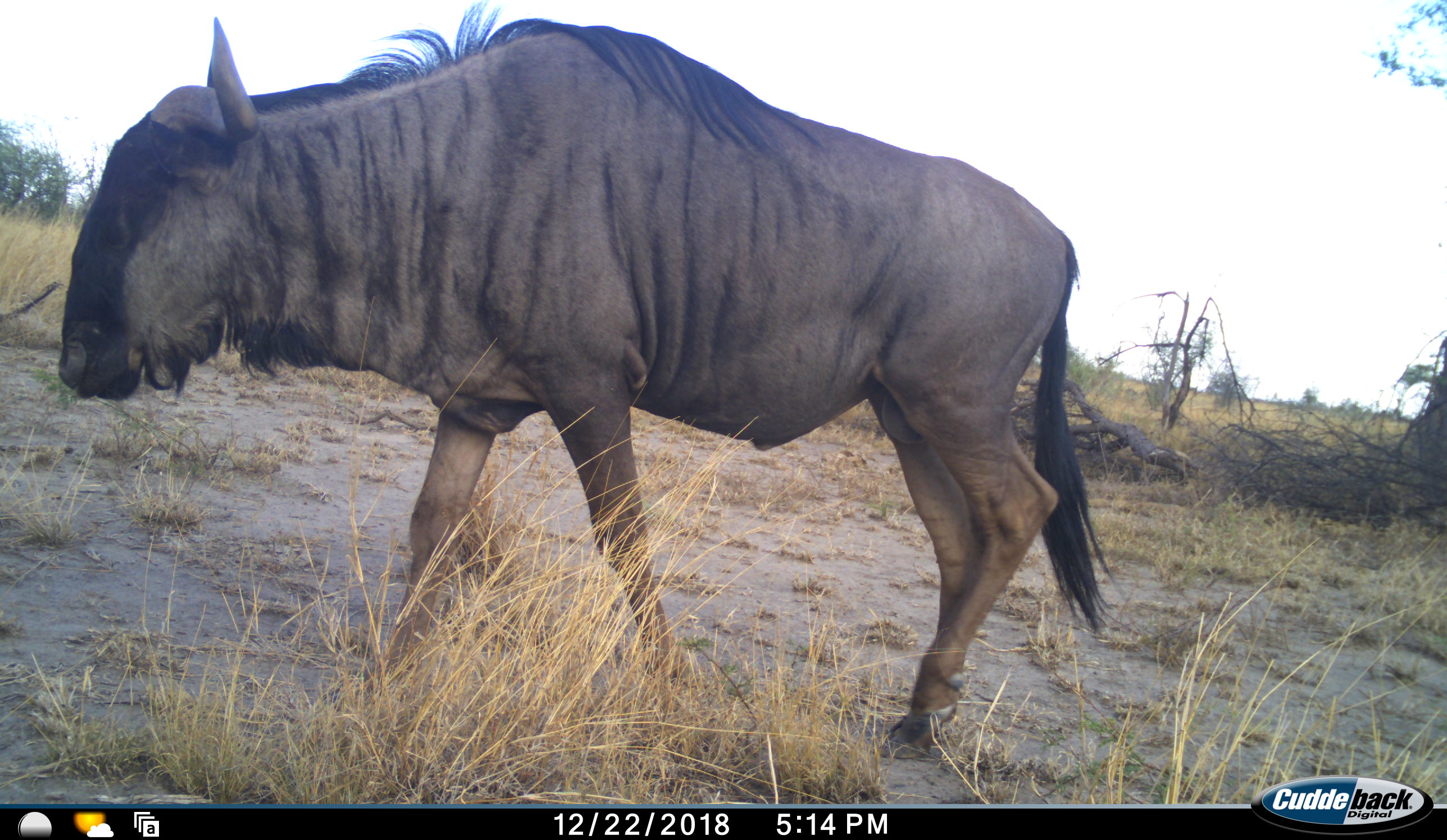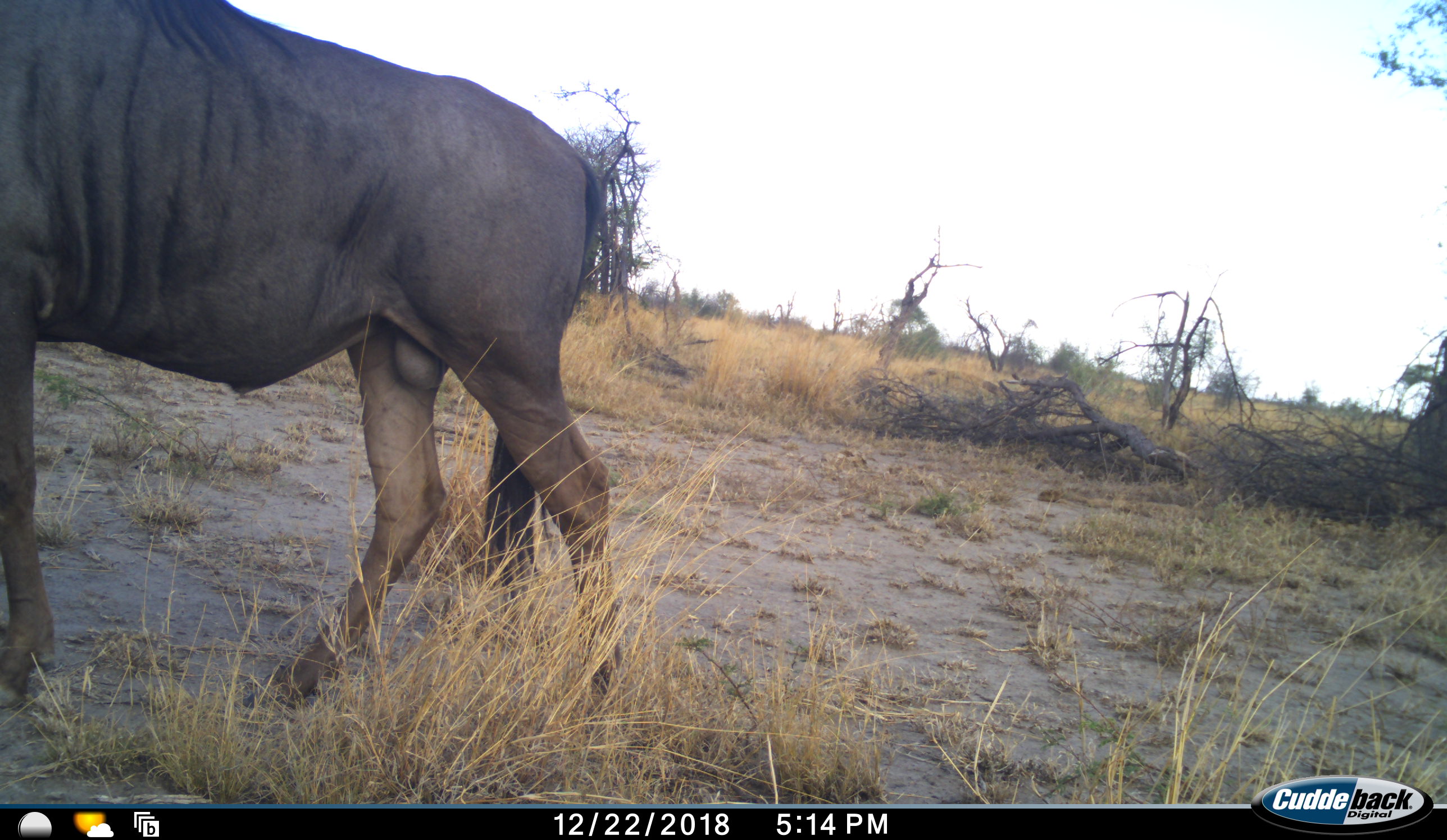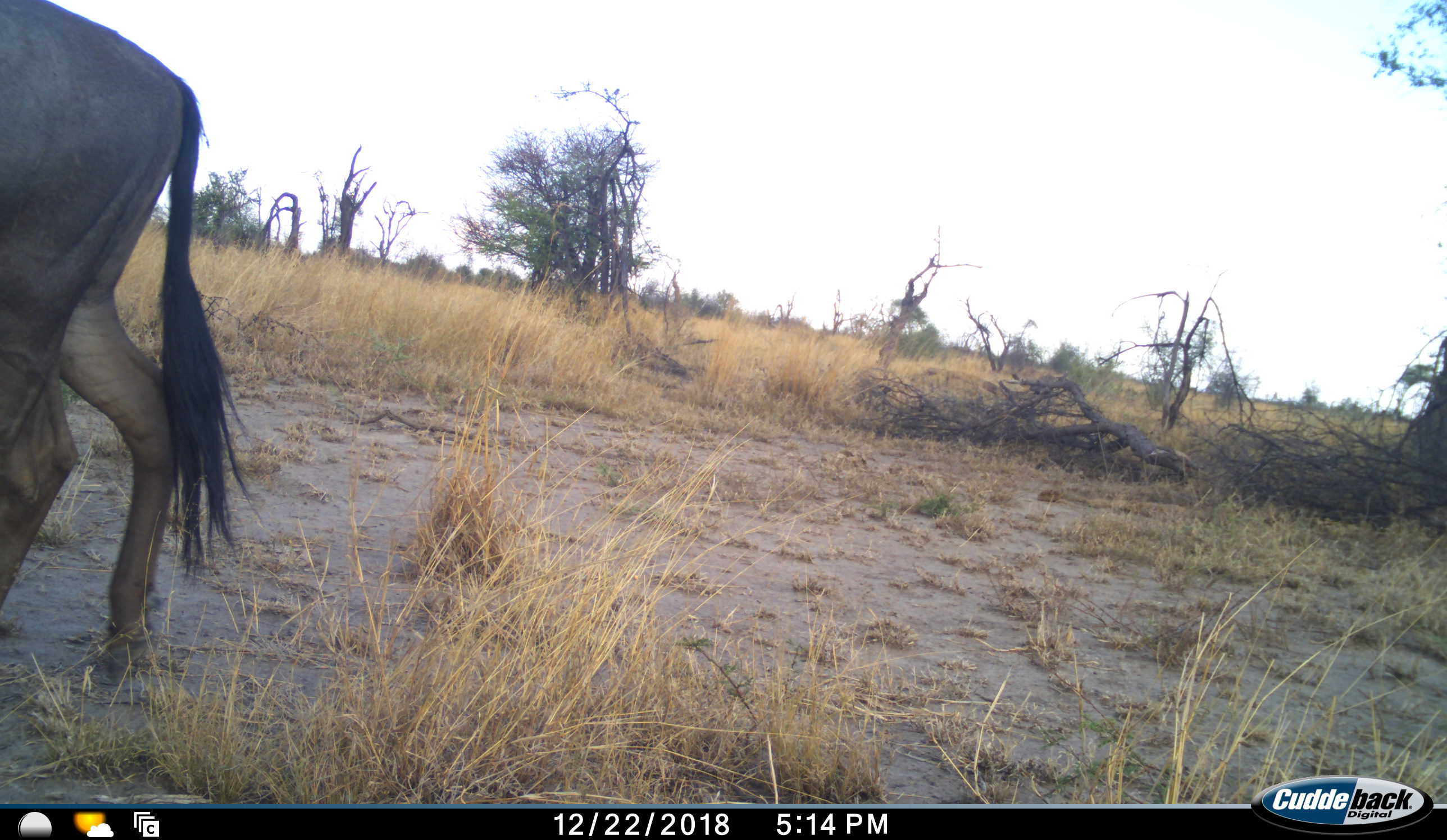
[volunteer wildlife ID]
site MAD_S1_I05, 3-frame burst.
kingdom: Animalia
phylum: Chordata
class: Mammalia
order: Artiodactyla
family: Bovidae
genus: Connochaetes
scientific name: Connochaetes taurinus taurinus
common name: blue wildebeest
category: wildebeestblue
Wildebeestblue (blue wildebeest) (Connochaetes taurinus taurinus), count 1. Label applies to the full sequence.